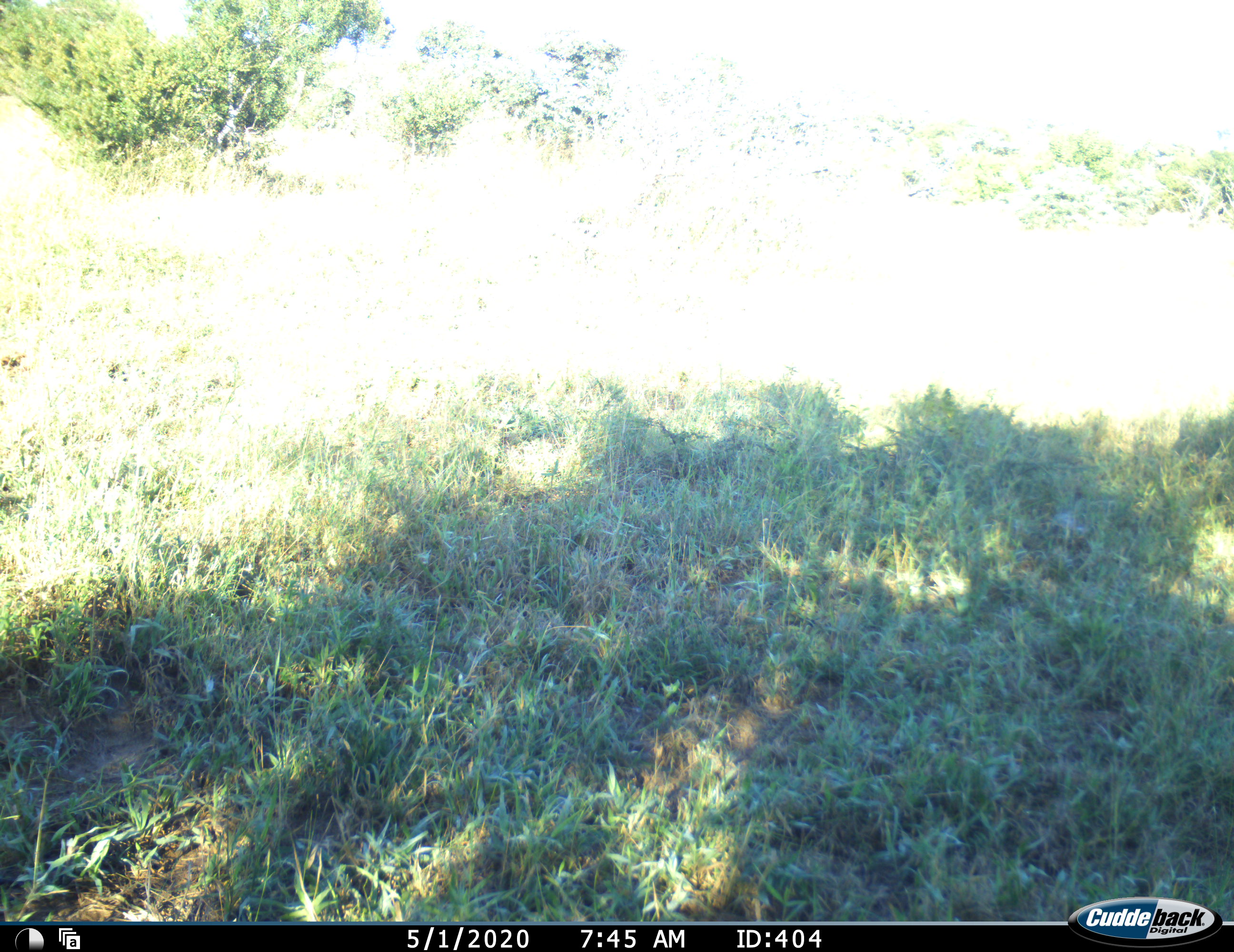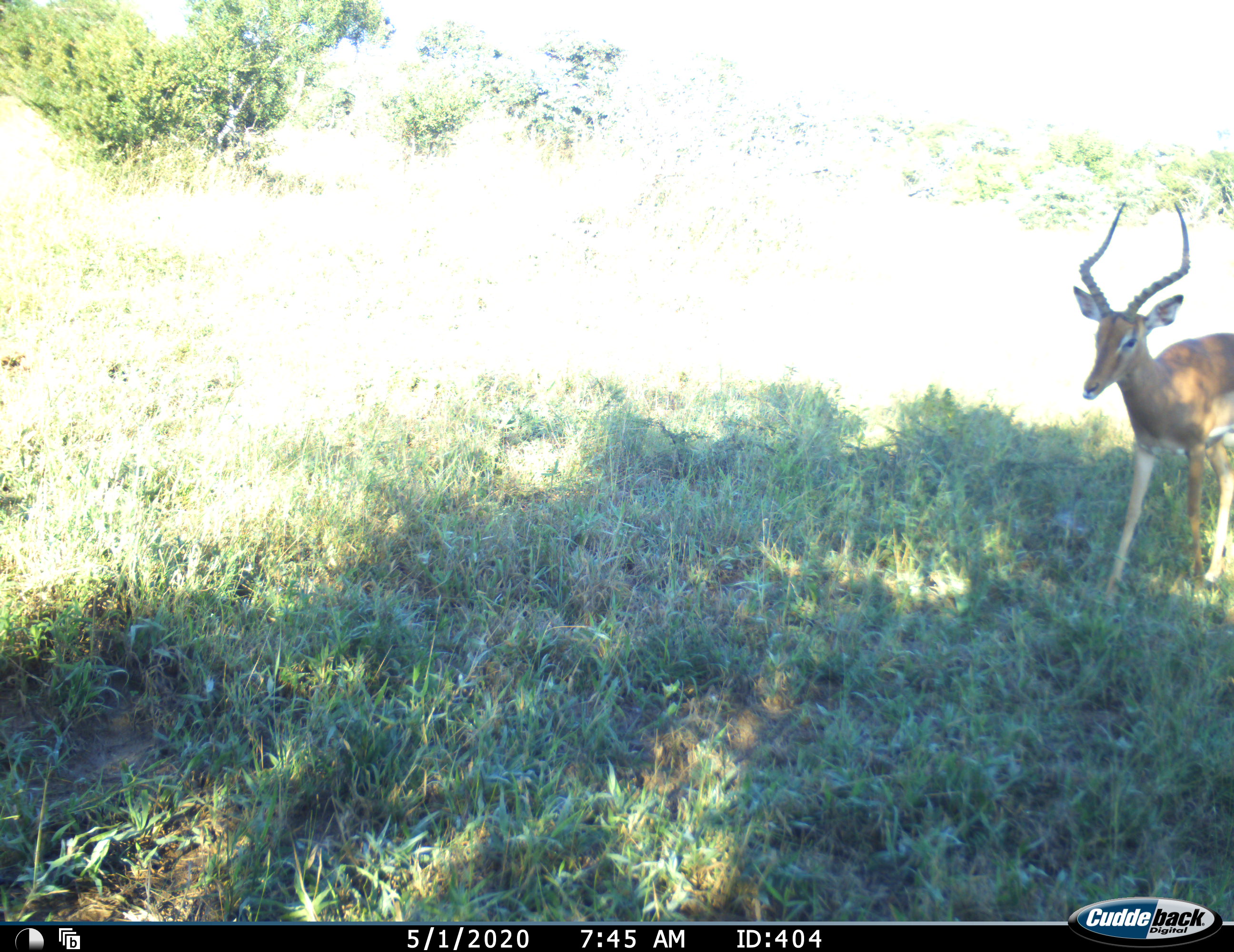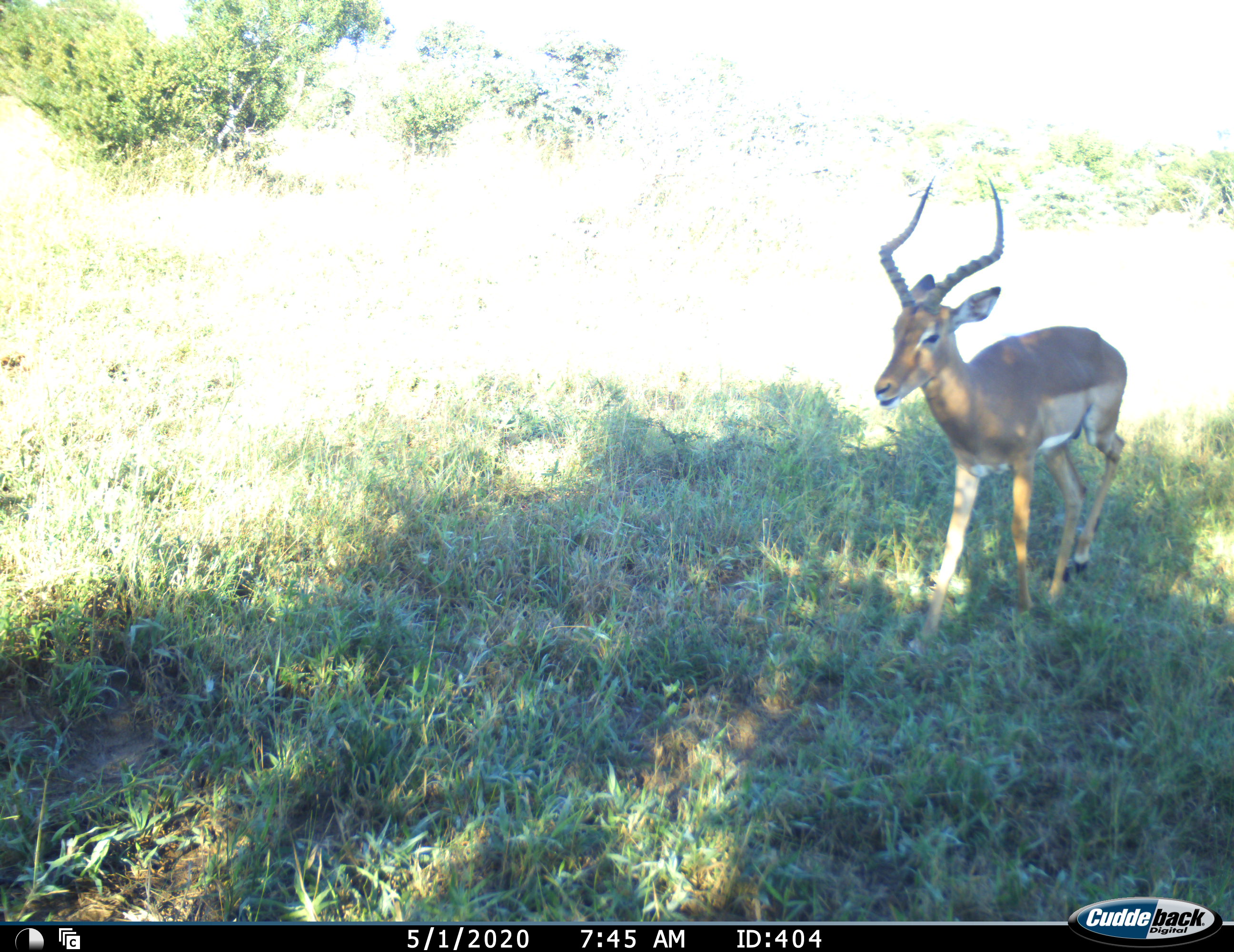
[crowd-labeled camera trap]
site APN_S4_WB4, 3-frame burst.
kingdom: Animalia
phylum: Chordata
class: Mammalia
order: Artiodactyla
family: Bovidae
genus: Aepyceros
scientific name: Aepyceros melampus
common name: impala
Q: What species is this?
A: Impala (Aepyceros melampus).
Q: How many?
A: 1.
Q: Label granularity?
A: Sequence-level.